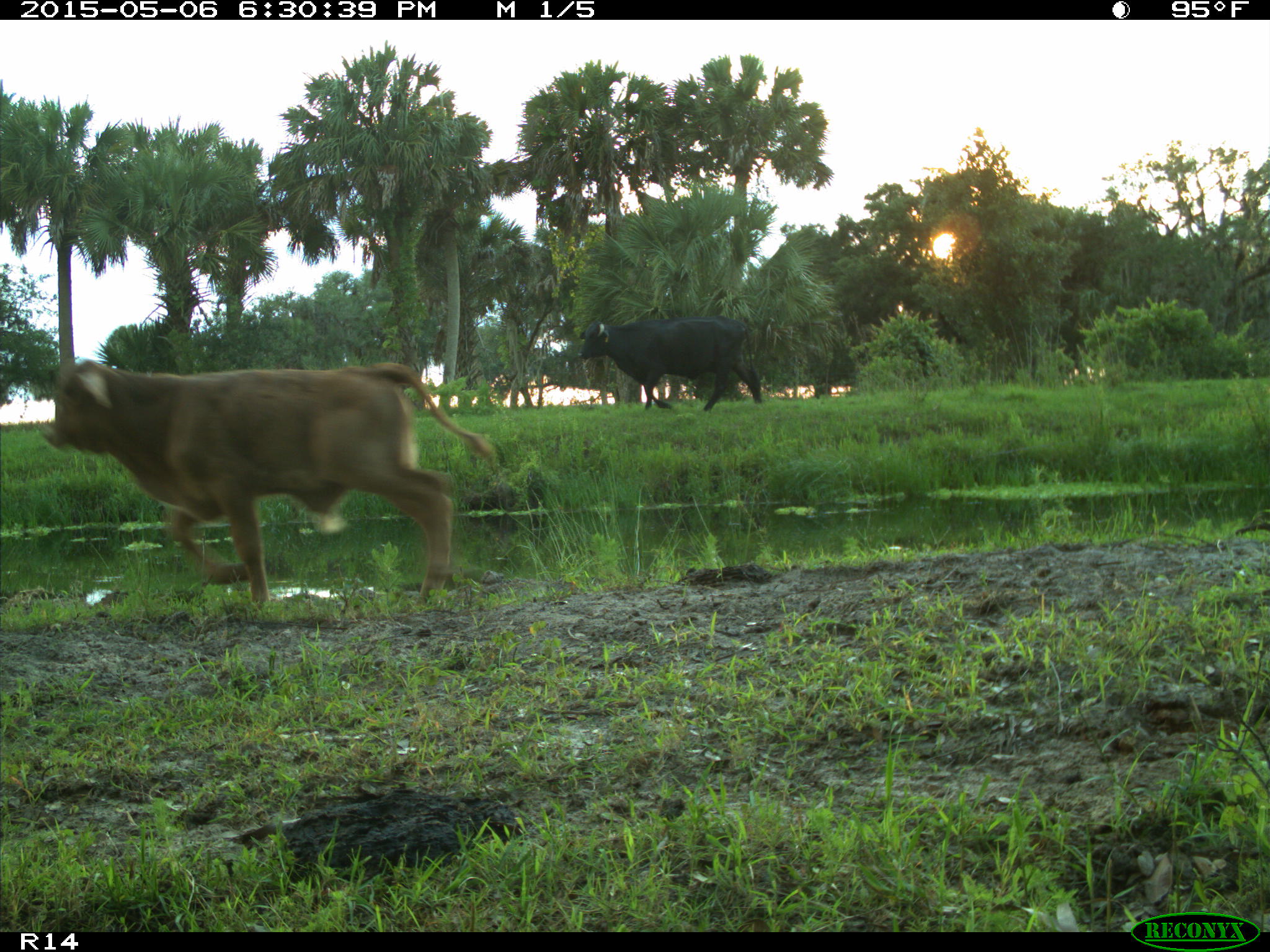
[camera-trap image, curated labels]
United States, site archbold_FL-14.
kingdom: Animalia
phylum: Chordata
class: Mammalia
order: Artiodactyla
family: Bovidae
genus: Bos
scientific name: Bos taurus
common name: domestic cow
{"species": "Bos taurus (domestic cow)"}